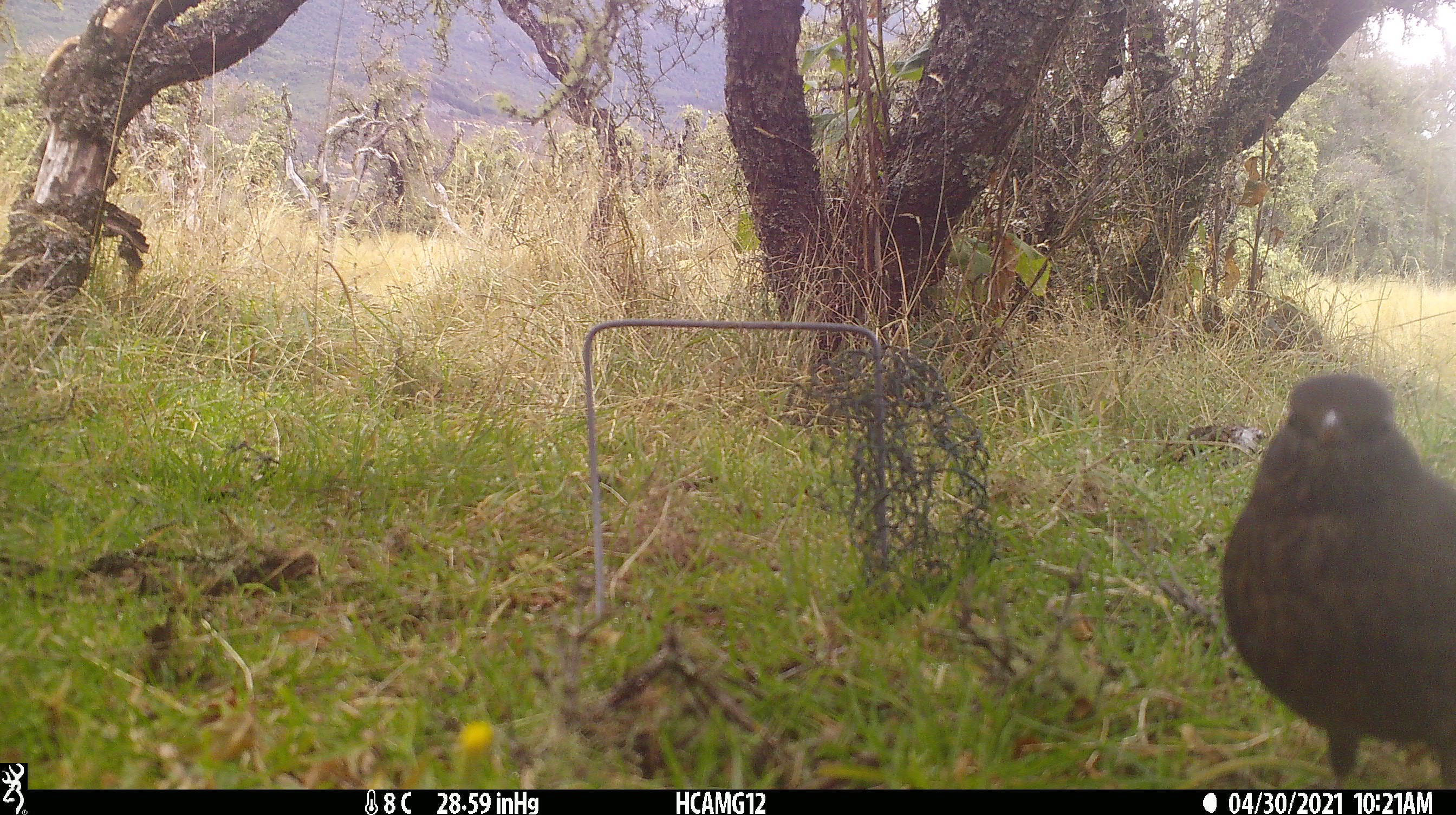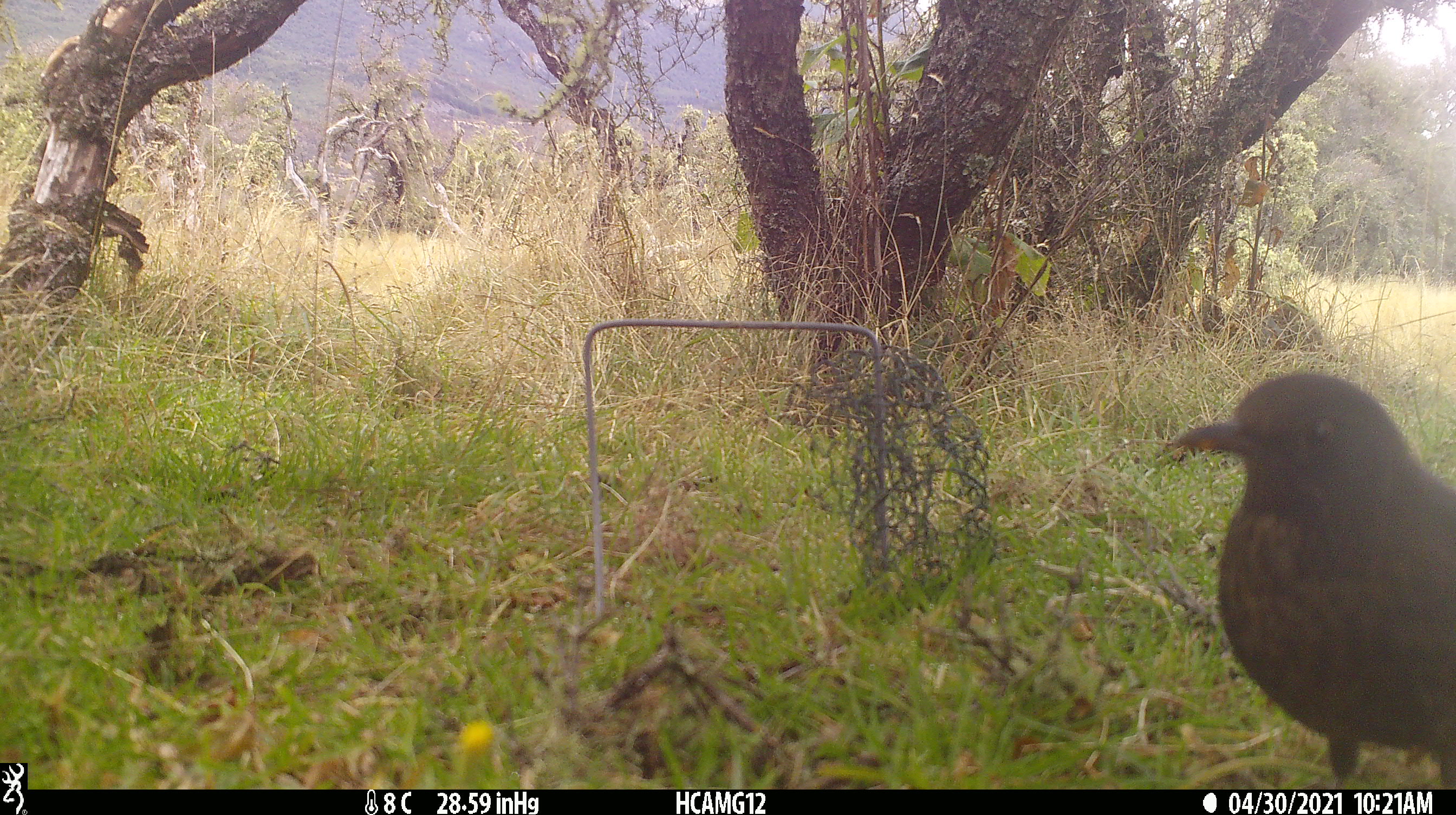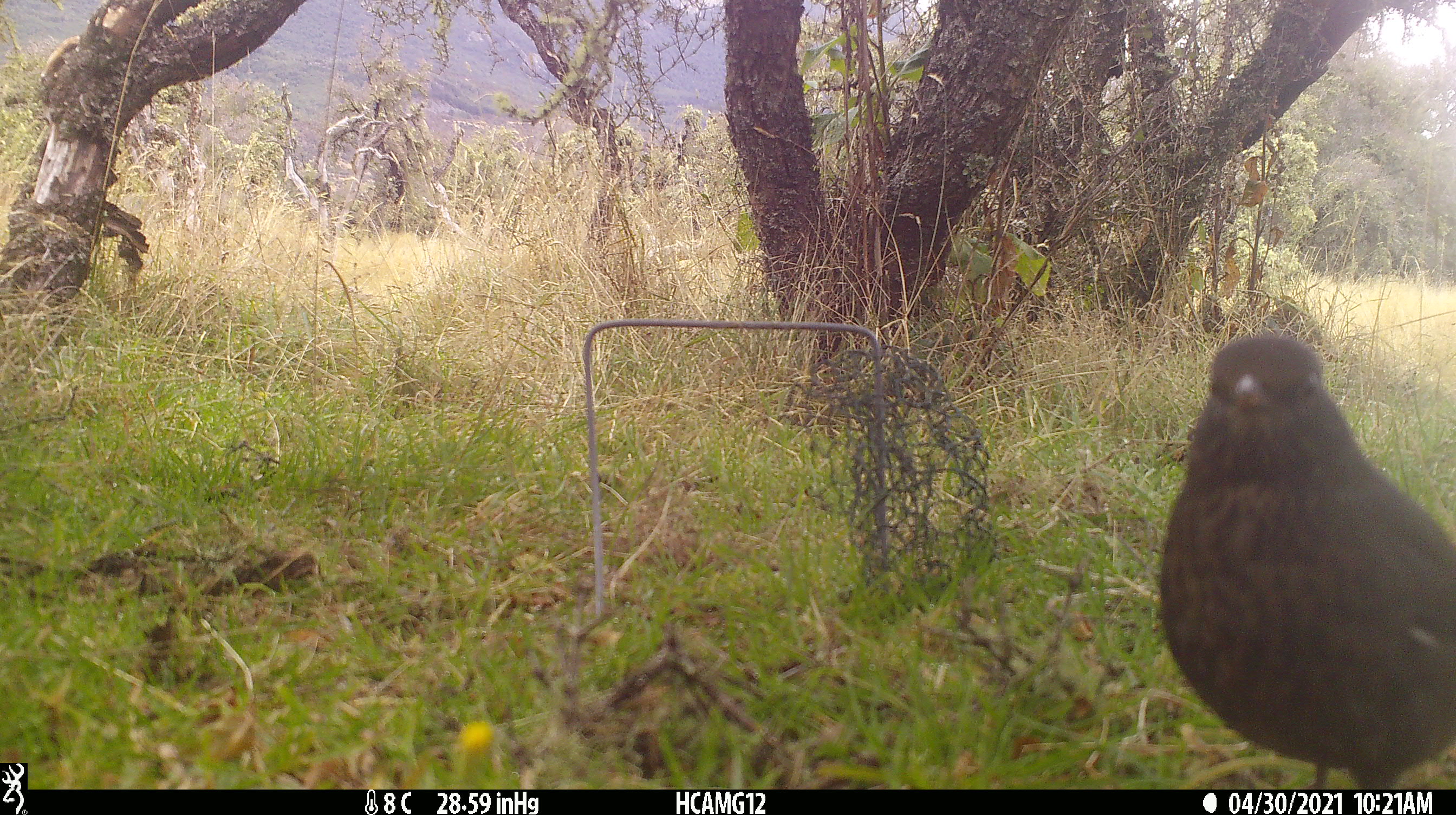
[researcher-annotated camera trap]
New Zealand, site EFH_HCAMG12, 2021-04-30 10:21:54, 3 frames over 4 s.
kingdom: Animalia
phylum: Chordata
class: Aves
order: Passeriformes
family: Turdidae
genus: Turdus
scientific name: Turdus merula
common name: eurasian blackbird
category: blackbird